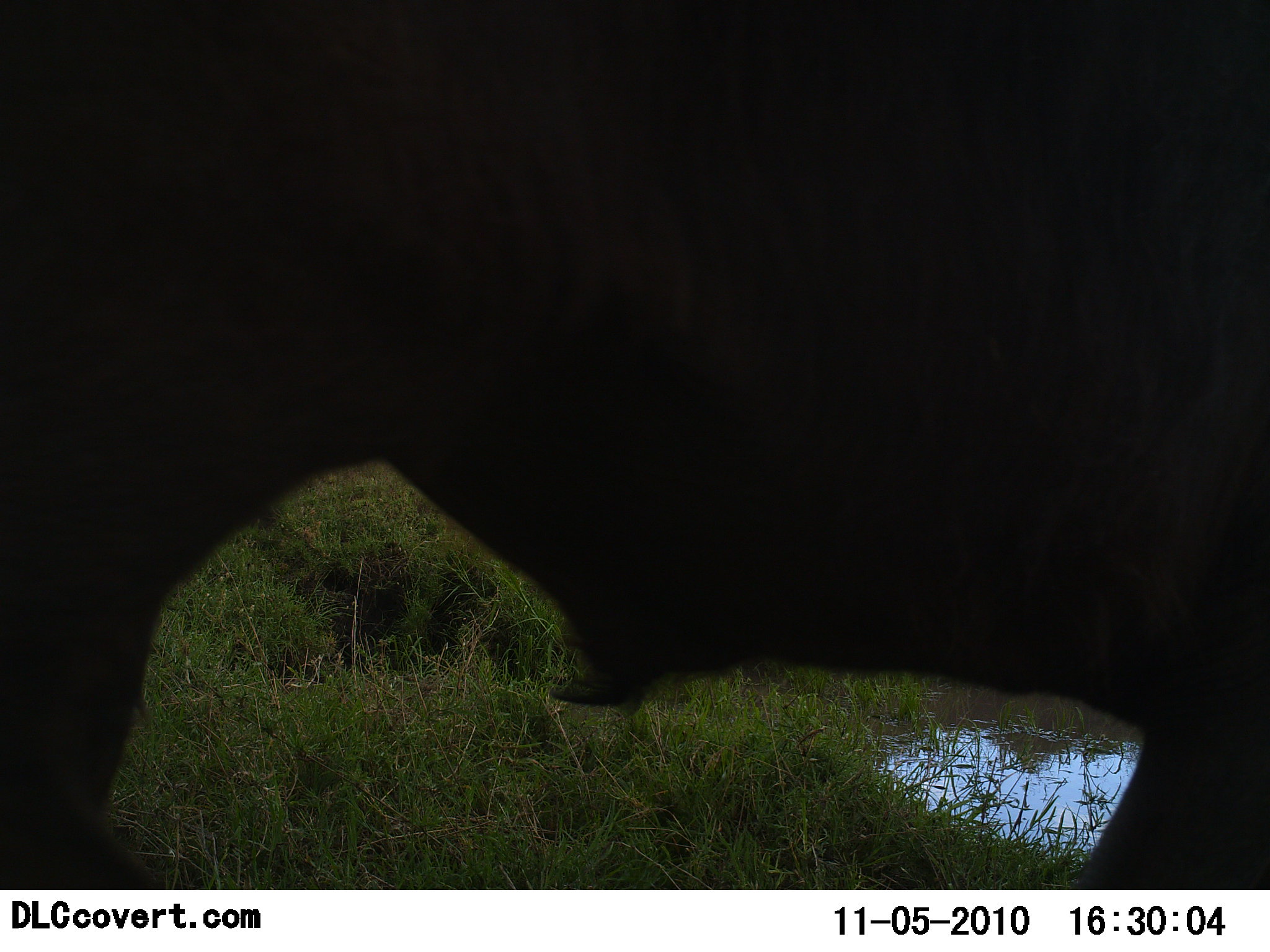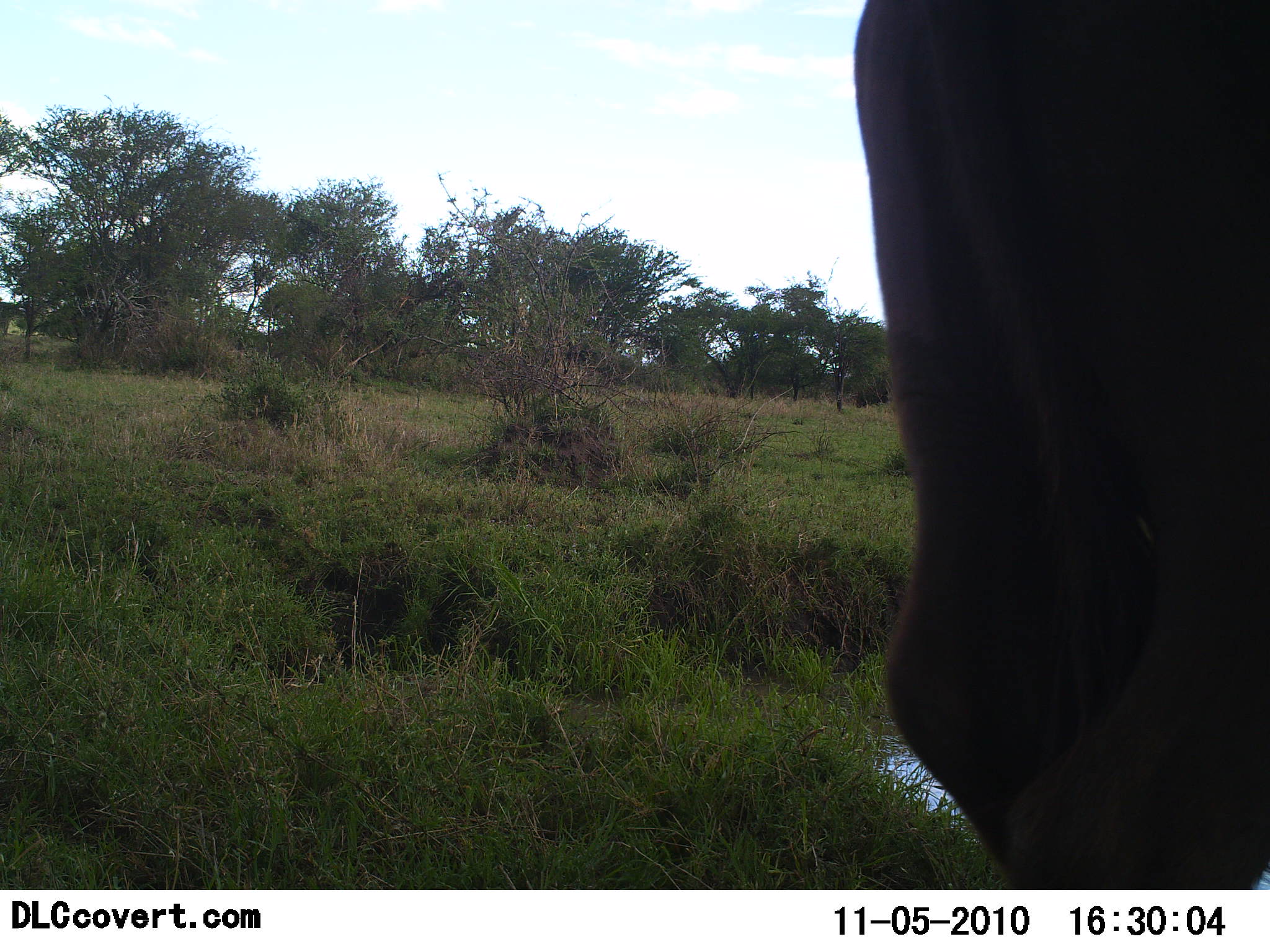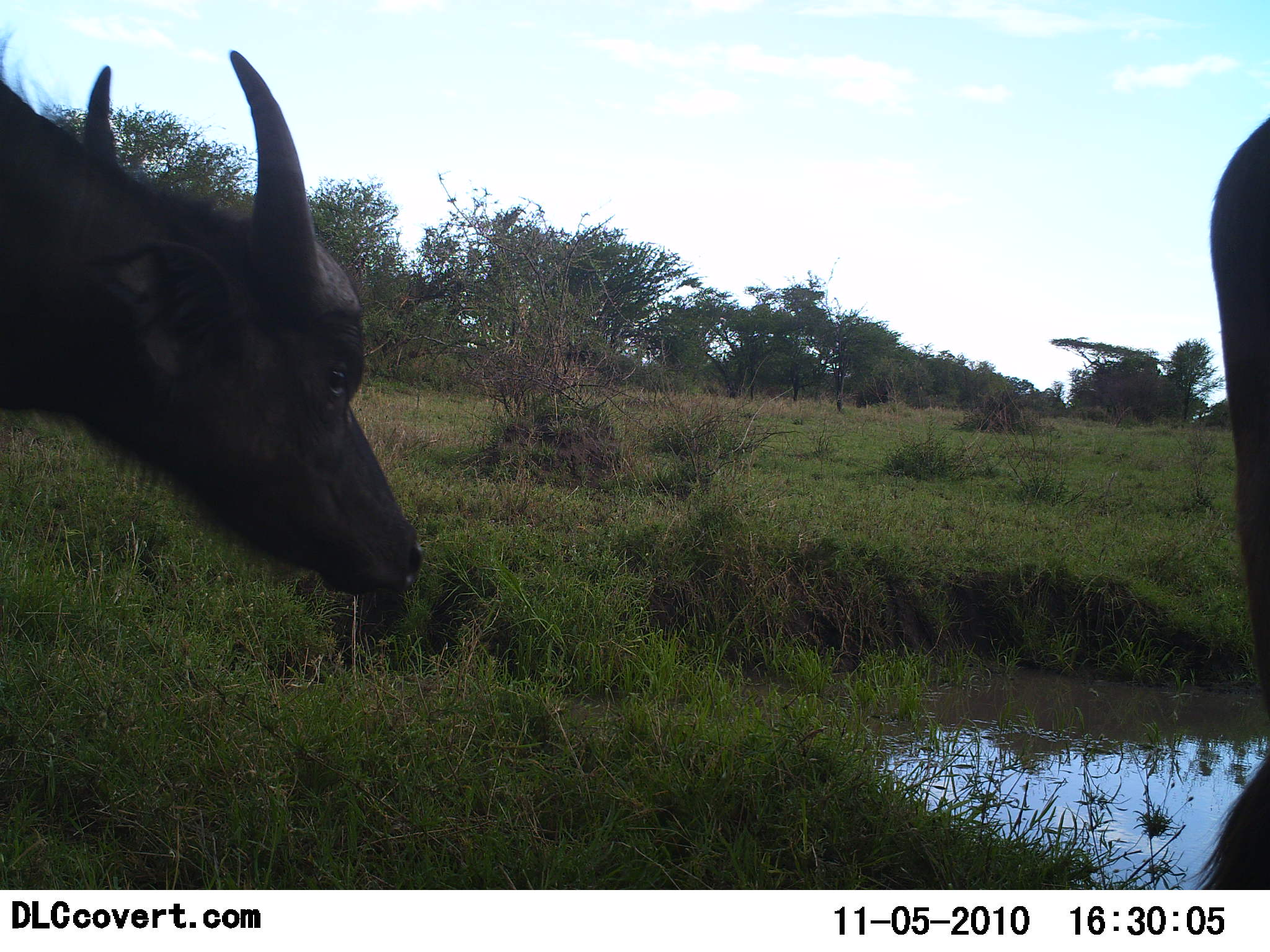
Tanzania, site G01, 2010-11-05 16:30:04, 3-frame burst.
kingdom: Animalia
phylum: Chordata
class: Mammalia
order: Artiodactyla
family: Bovidae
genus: Syncerus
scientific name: Syncerus caffer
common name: cape buffalo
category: buffalo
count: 2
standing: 0%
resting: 0%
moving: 100%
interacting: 0%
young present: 15%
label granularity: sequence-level